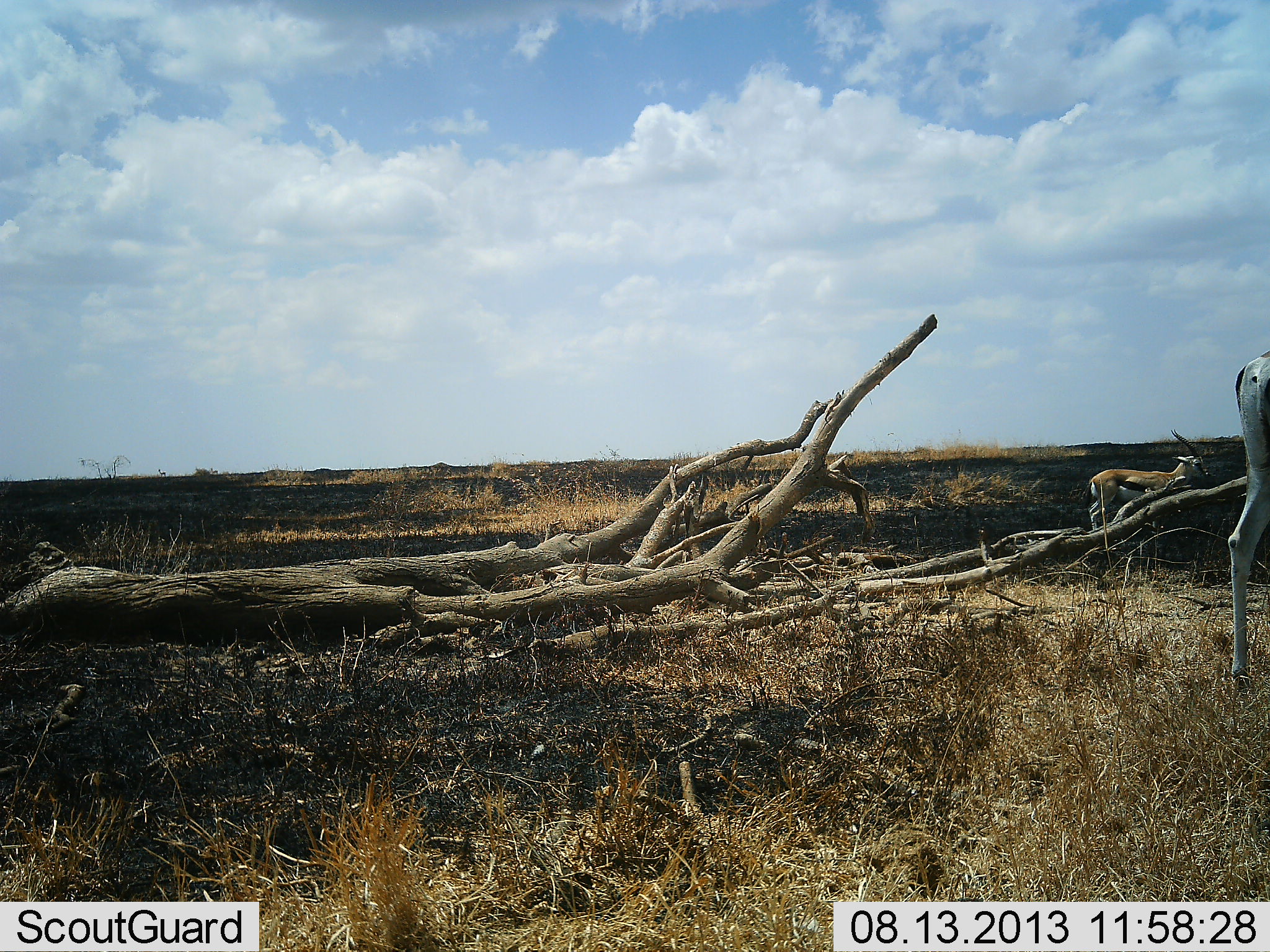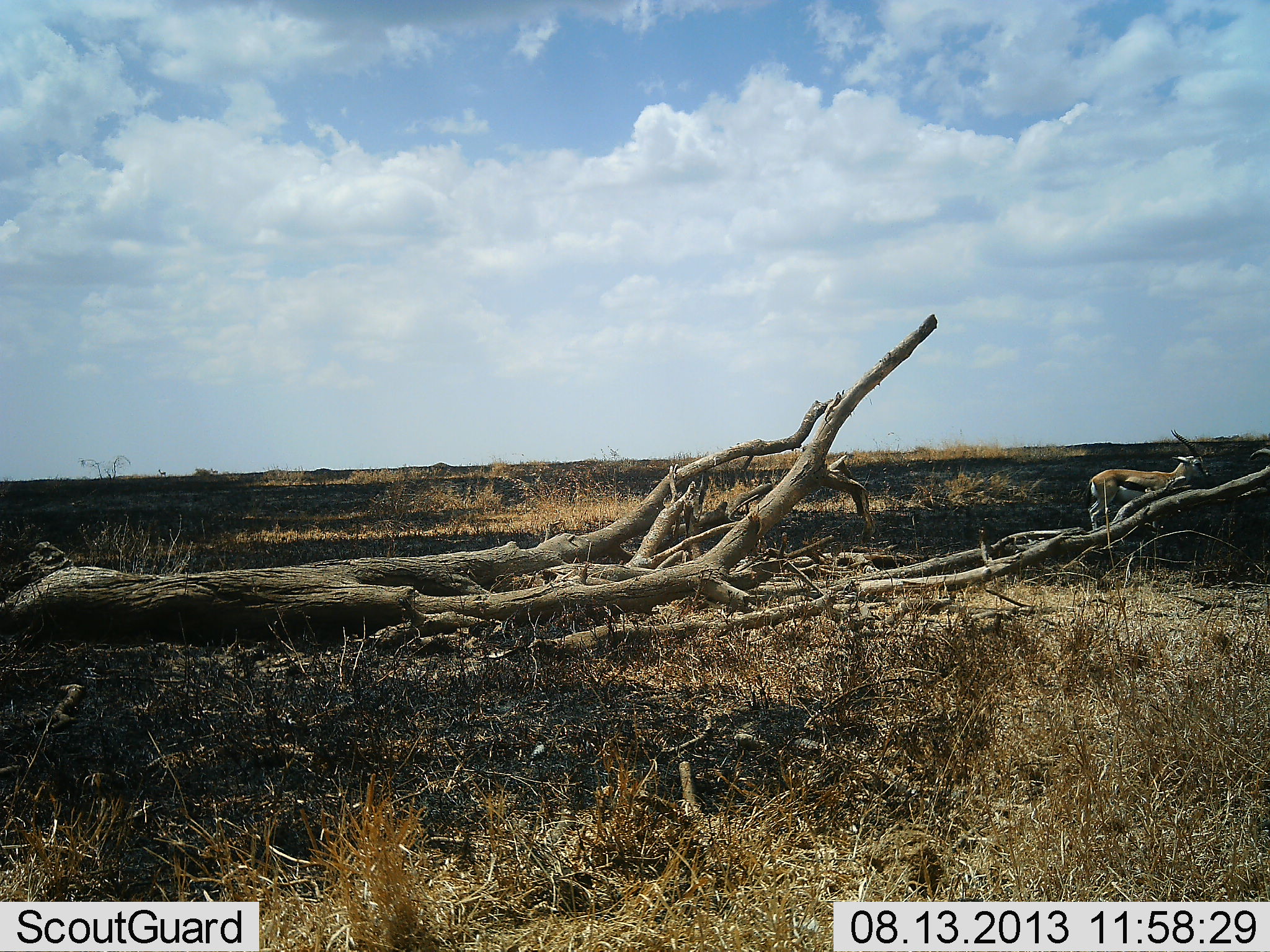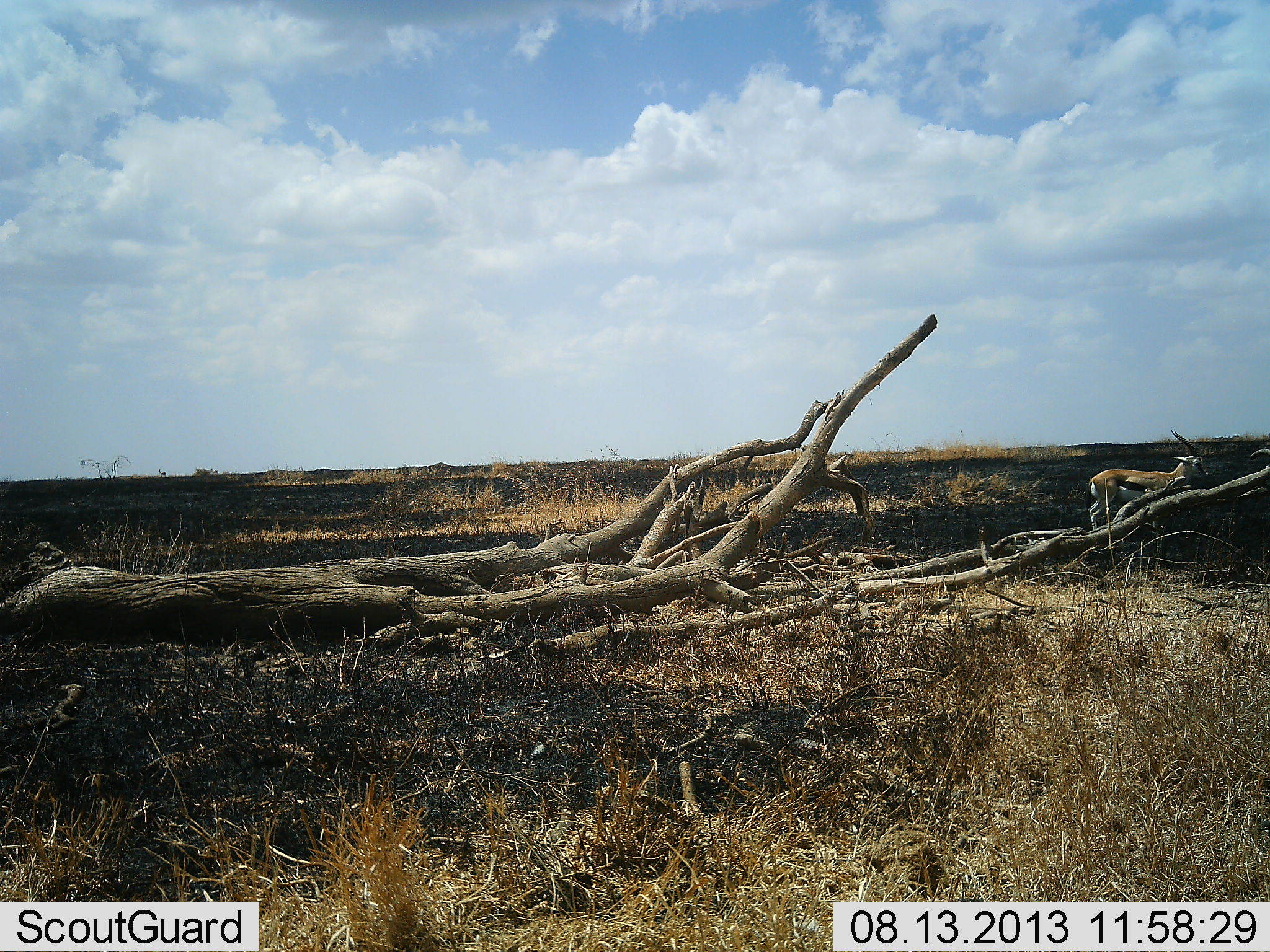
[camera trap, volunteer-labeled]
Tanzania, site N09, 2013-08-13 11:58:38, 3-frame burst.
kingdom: Animalia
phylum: Chordata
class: Mammalia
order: Artiodactyla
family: Bovidae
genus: Eudorcas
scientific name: Eudorcas thomsonii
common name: thomson's gazelle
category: gazellethomsons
Gazellethomsons (thomson's gazelle) (Eudorcas thomsonii), count 2. Behavior (volunteer vote fractions): standing 91%, resting 0%, moving 56%, interacting 0%. Young present (vote fraction): 0%. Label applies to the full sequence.